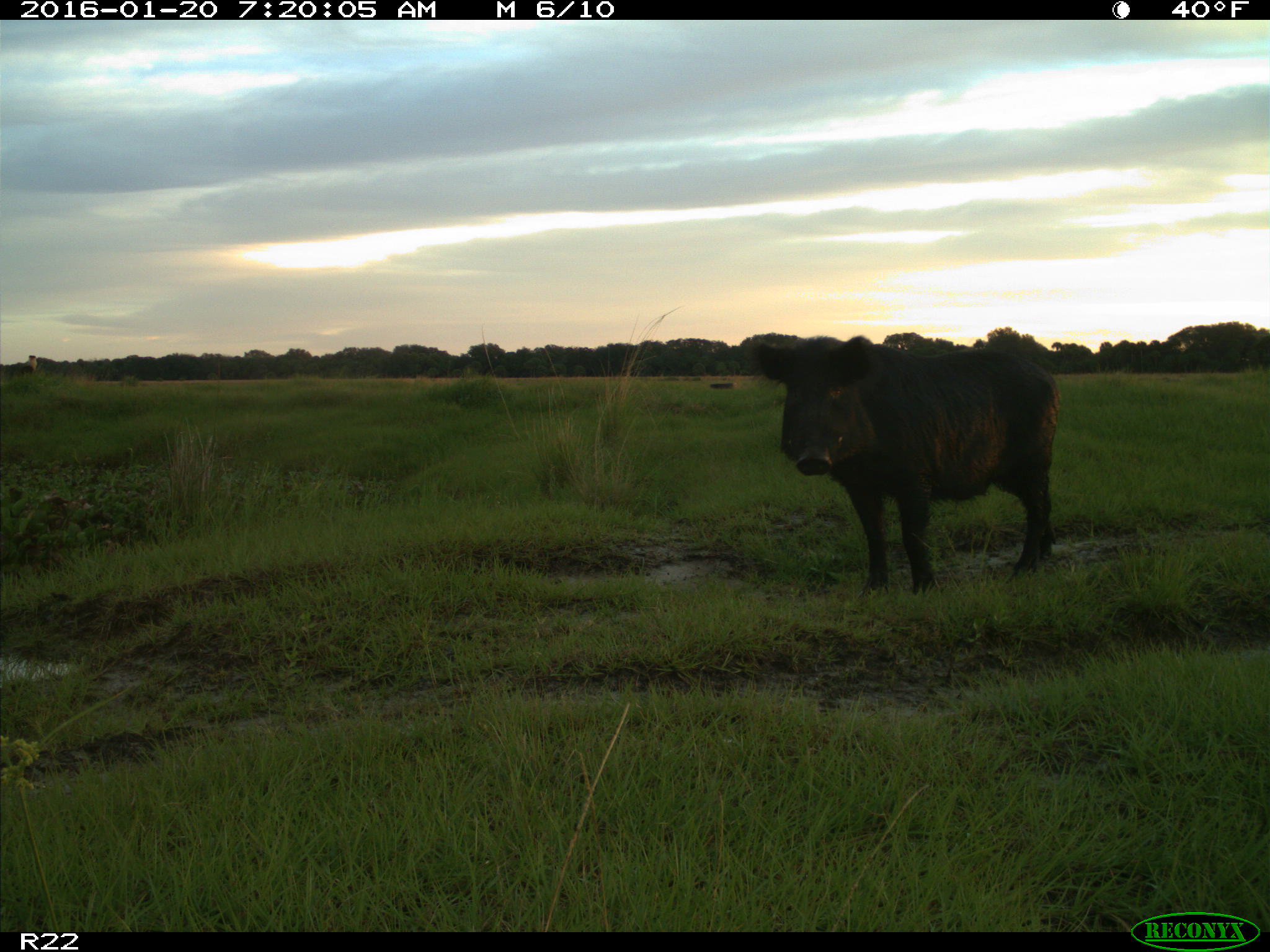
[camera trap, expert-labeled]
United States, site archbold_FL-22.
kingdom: Animalia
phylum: Chordata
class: Mammalia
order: Artiodactyla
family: Suidae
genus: Sus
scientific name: Sus scrofa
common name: wild boar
Sus scrofa (wild boar).